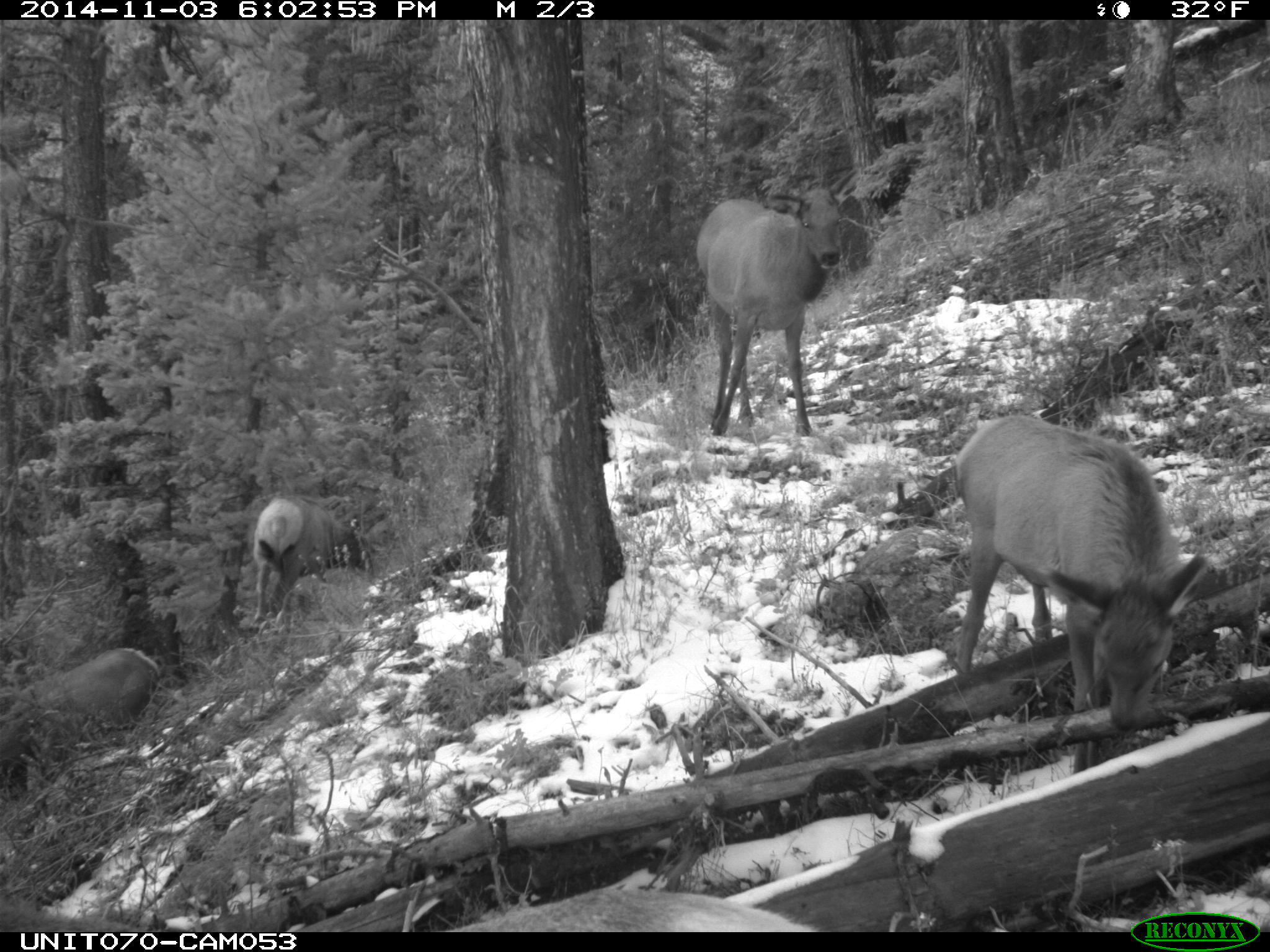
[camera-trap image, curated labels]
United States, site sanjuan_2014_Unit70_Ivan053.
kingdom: Animalia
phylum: Chordata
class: Mammalia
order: Artiodactyla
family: Cervidae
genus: Cervus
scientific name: Cervus elaphus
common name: red deer